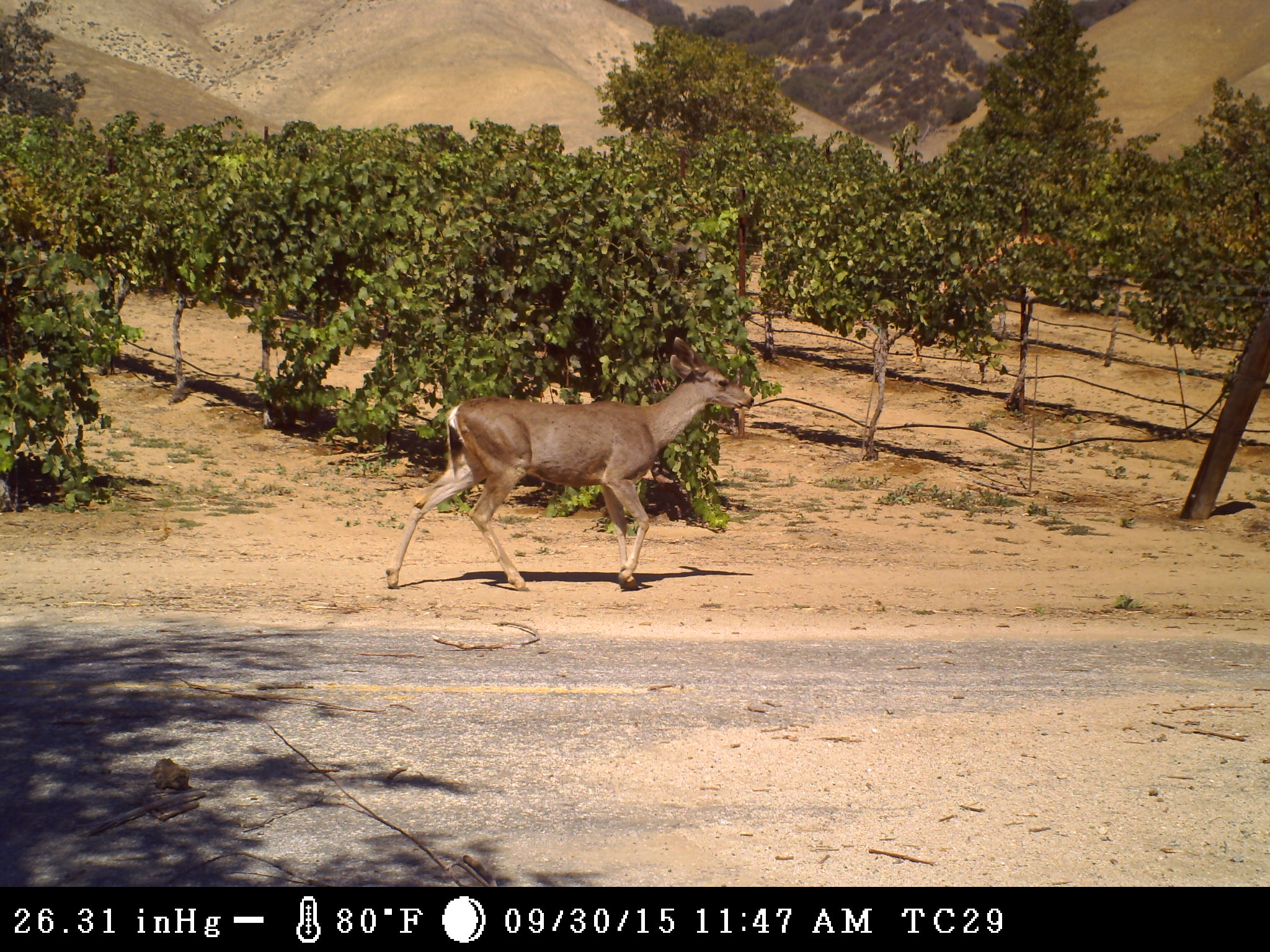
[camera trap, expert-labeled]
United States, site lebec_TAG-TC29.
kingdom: Animalia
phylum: Chordata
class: Mammalia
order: Artiodactyla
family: Cervidae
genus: Odocoileus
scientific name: Odocoileus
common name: deer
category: unidentified deer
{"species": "unidentified deer (deer) (Odocoileus)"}